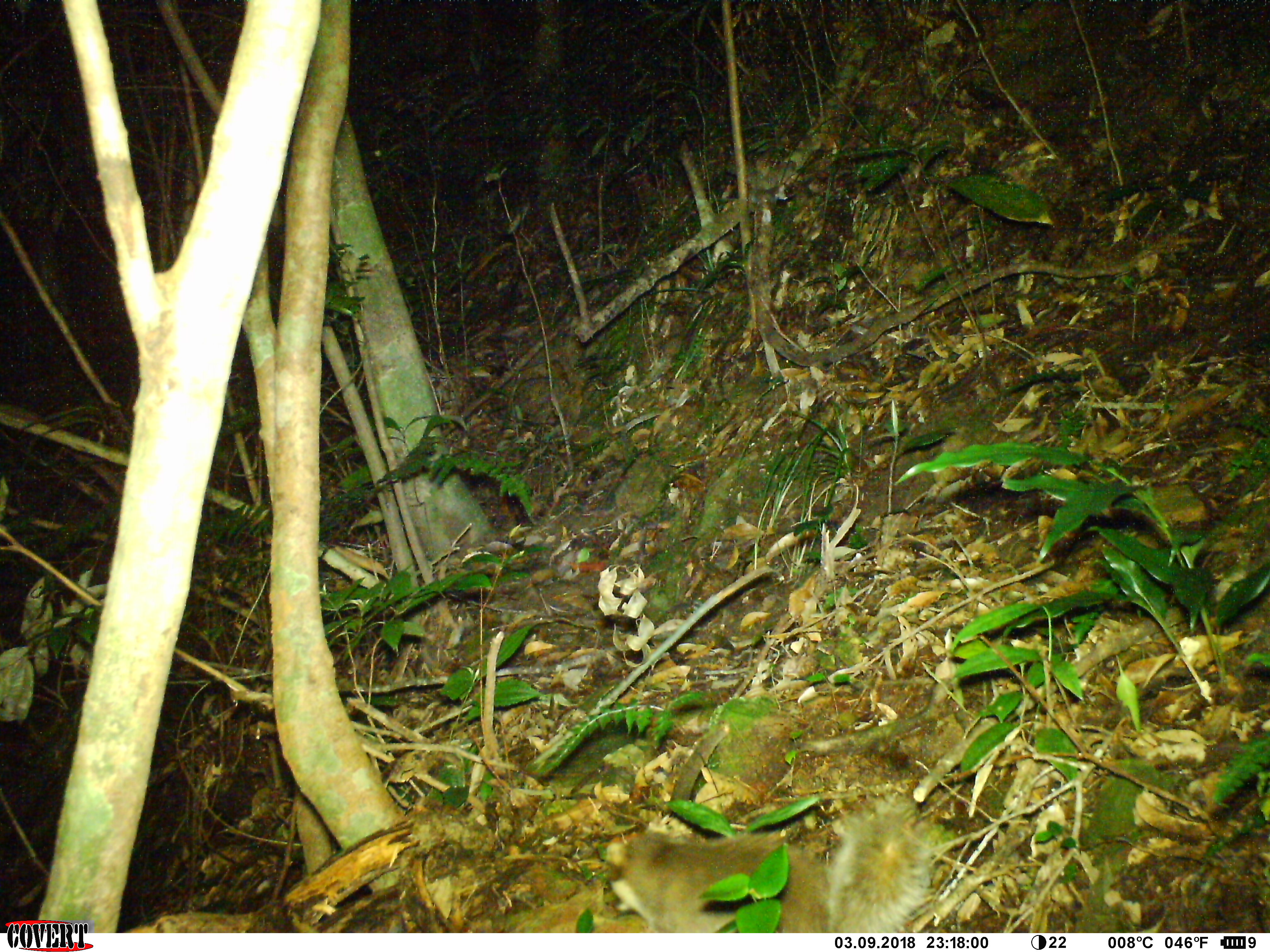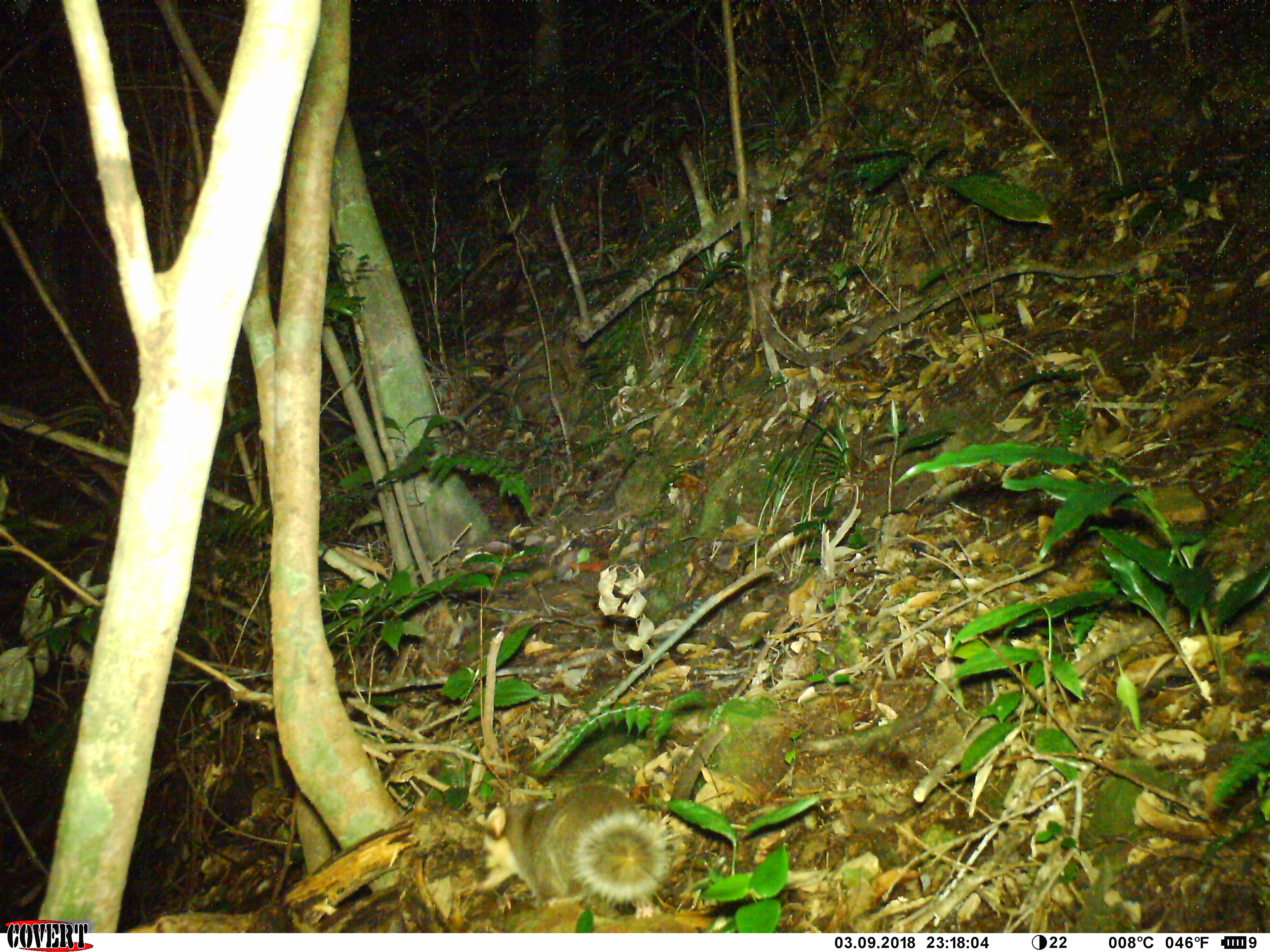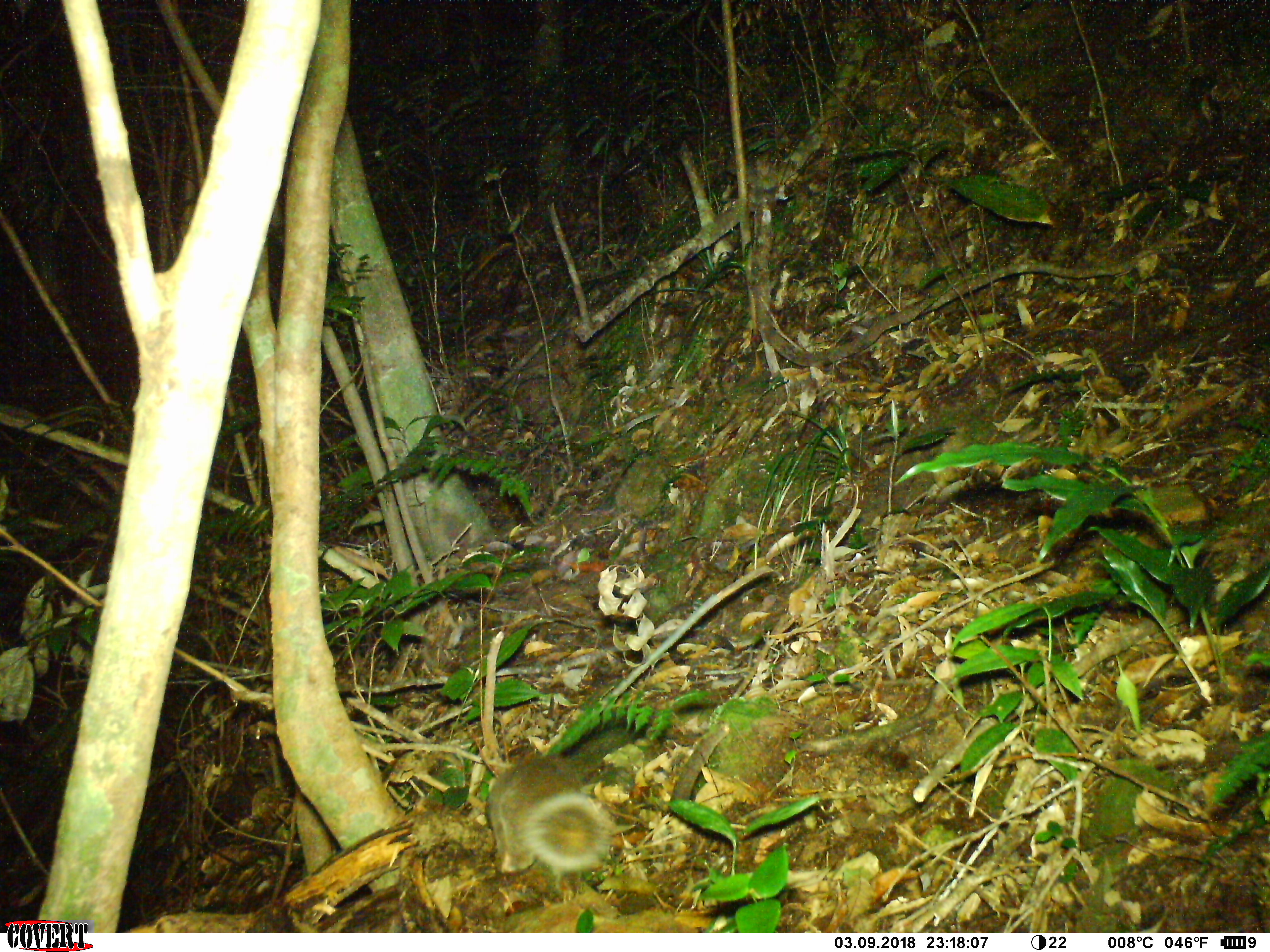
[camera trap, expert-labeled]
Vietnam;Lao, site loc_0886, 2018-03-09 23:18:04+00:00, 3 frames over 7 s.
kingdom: Animalia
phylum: Chordata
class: Mammalia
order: Carnivora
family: Mustelidae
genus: Melogale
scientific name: Melogale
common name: ferret badger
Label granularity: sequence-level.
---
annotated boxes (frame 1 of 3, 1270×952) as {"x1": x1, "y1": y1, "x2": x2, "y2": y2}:
ferret badger: {"x1": 590, "y1": 780, "x2": 962, "y2": 932}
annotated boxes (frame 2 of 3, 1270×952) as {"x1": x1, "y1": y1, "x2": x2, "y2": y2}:
ferret badger: {"x1": 451, "y1": 777, "x2": 697, "y2": 922}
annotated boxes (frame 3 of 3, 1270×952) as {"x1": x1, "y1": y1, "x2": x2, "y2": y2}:
ferret badger: {"x1": 483, "y1": 746, "x2": 623, "y2": 906}